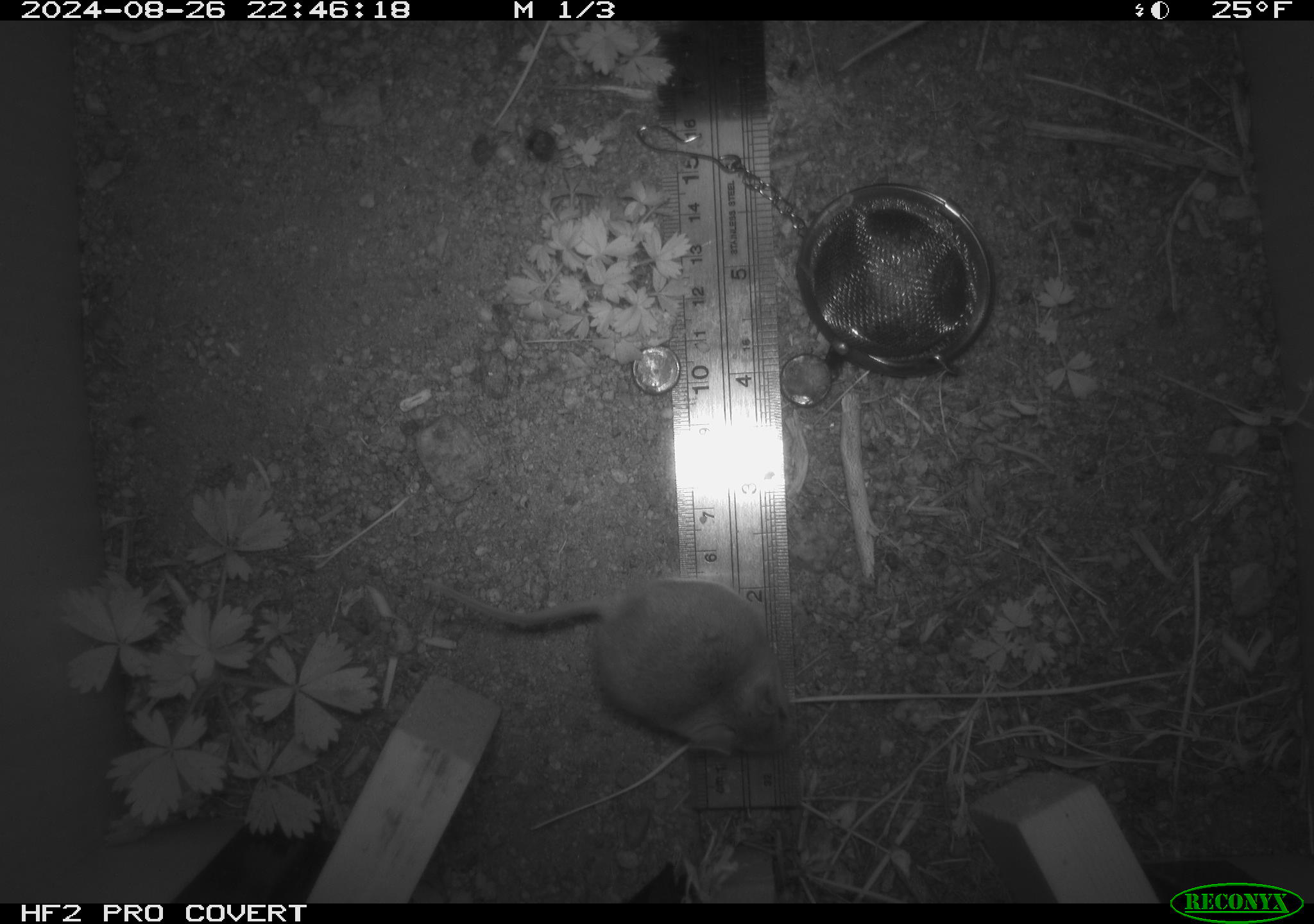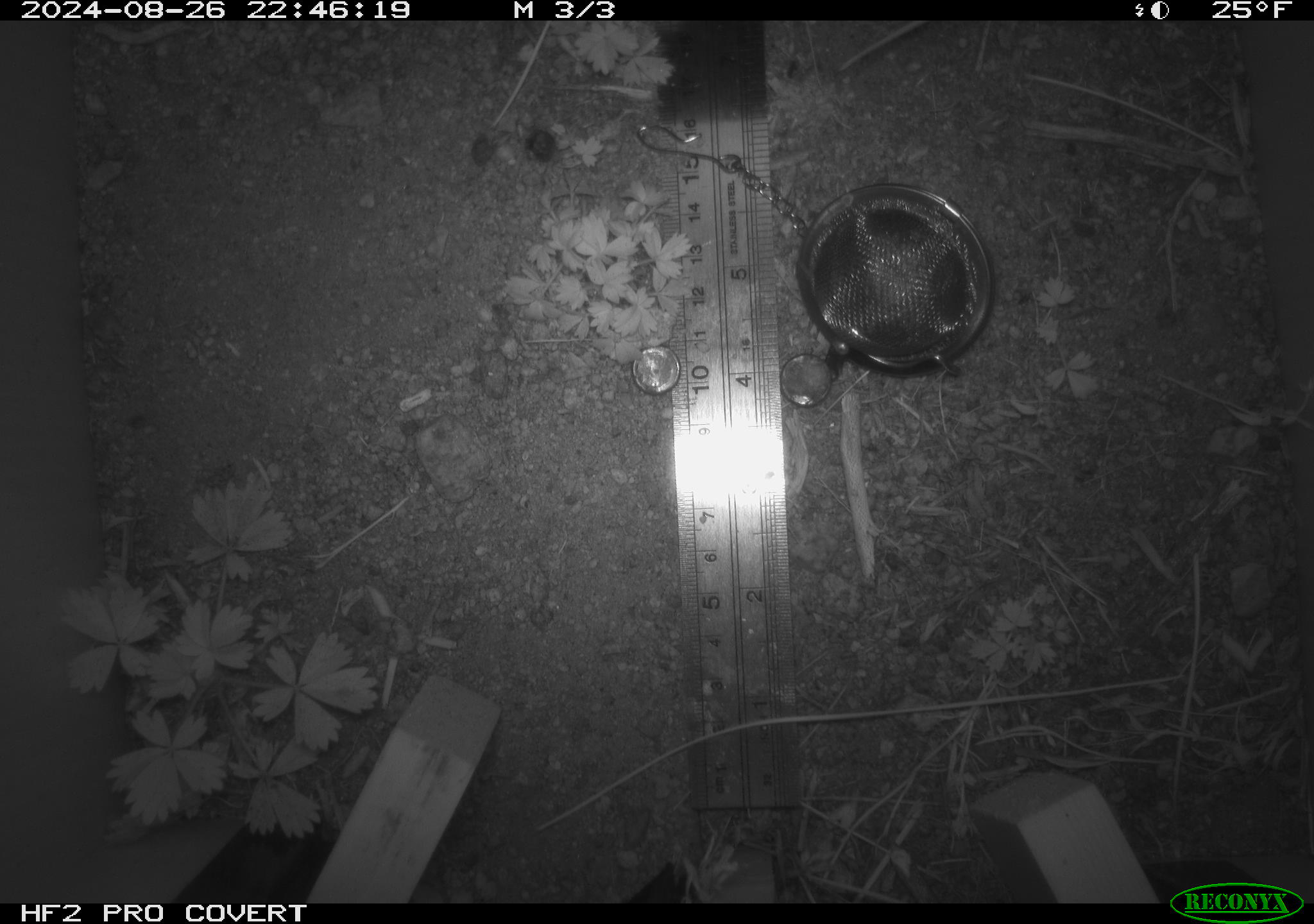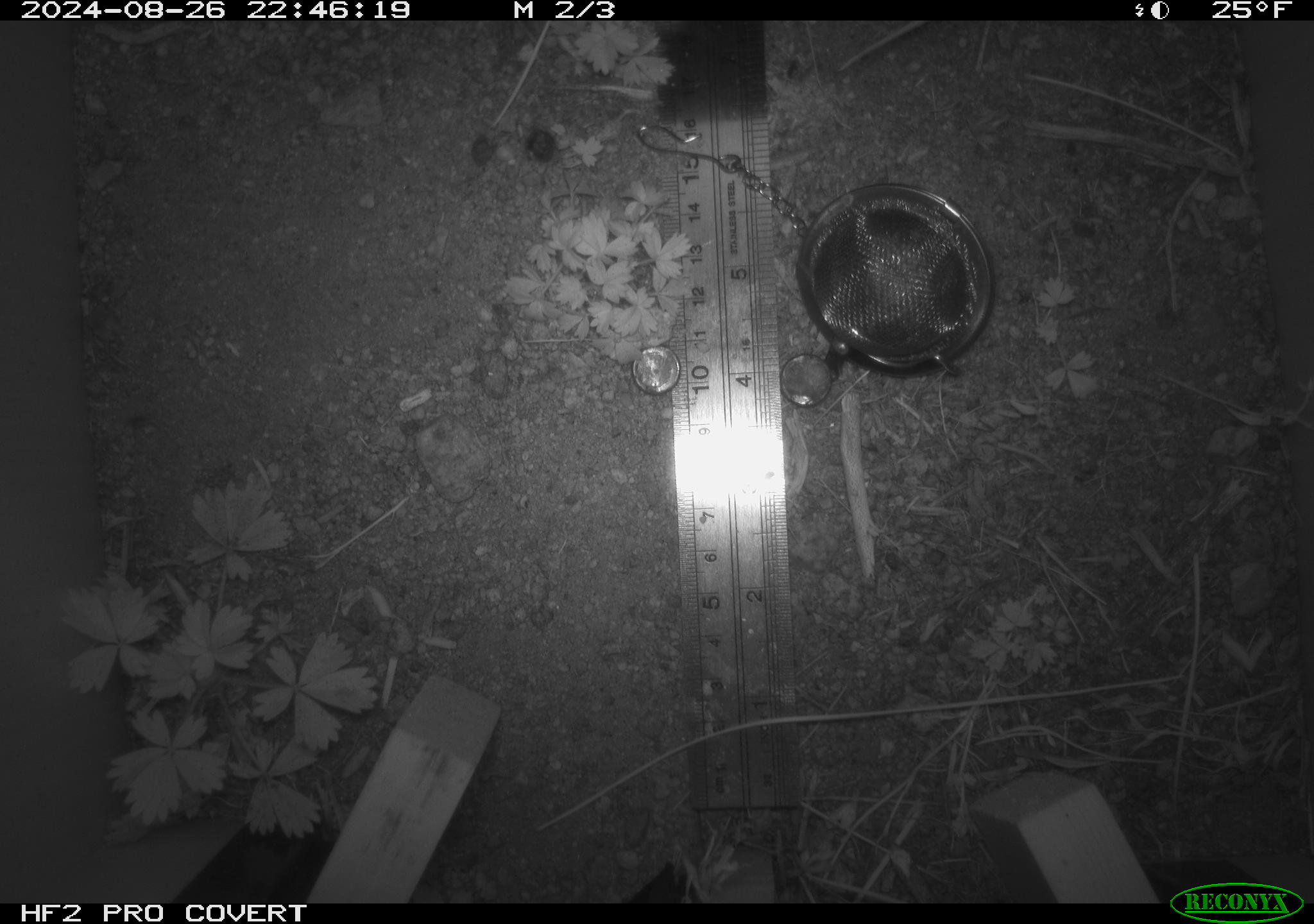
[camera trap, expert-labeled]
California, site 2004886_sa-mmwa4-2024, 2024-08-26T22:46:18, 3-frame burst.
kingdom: Animalia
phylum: Chordata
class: Mammalia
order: Rodentia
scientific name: Rodentia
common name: mouse species